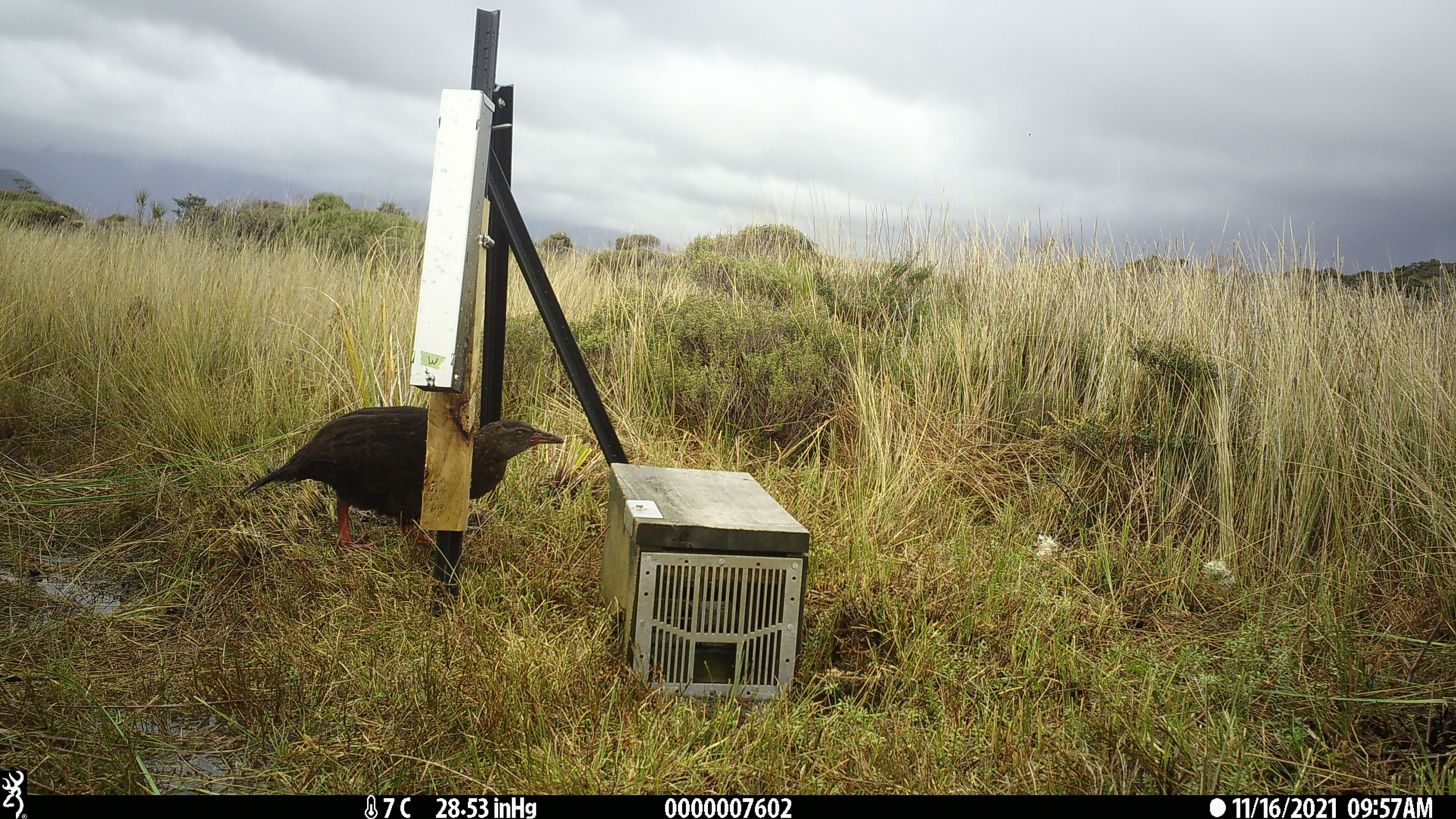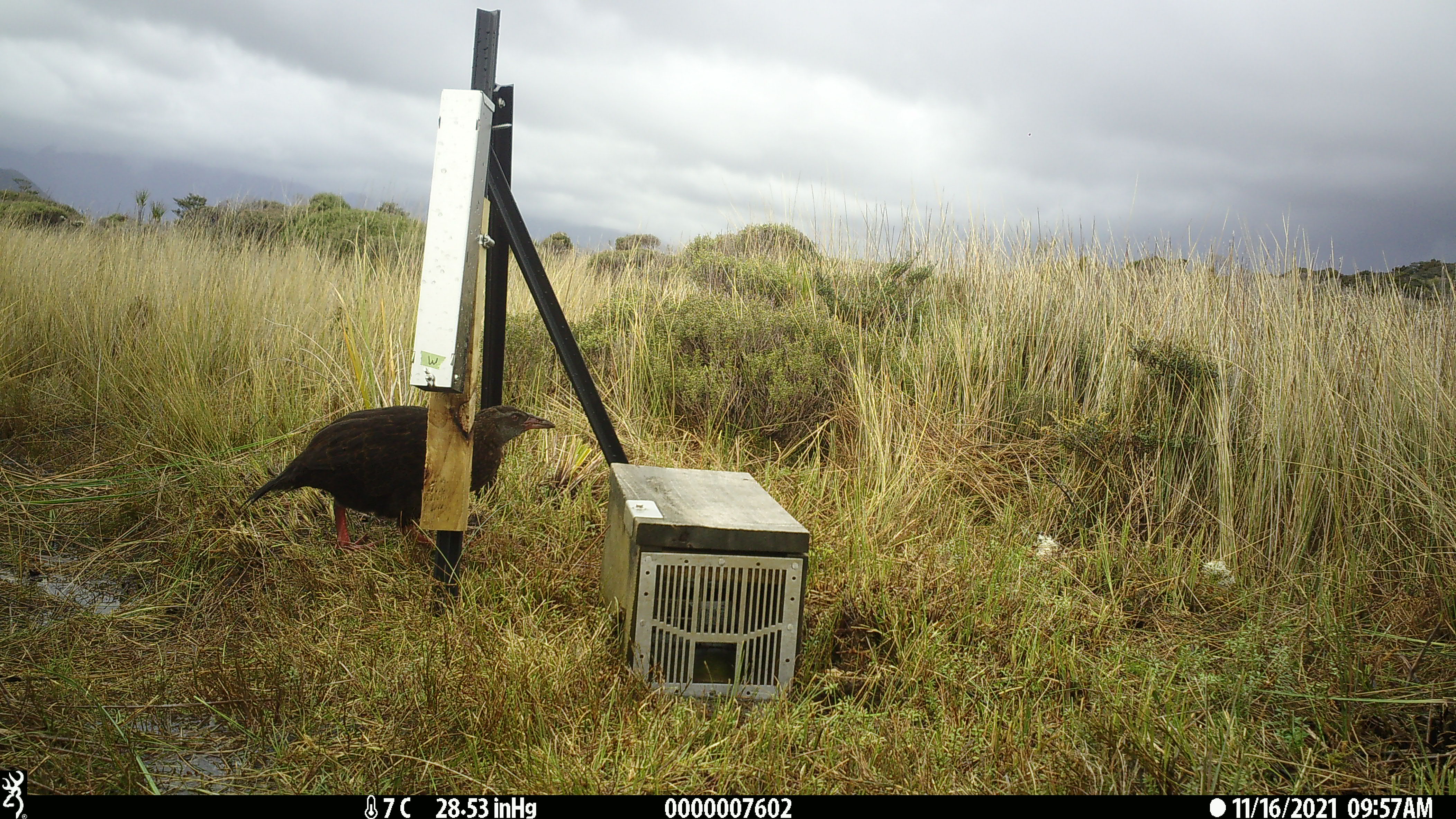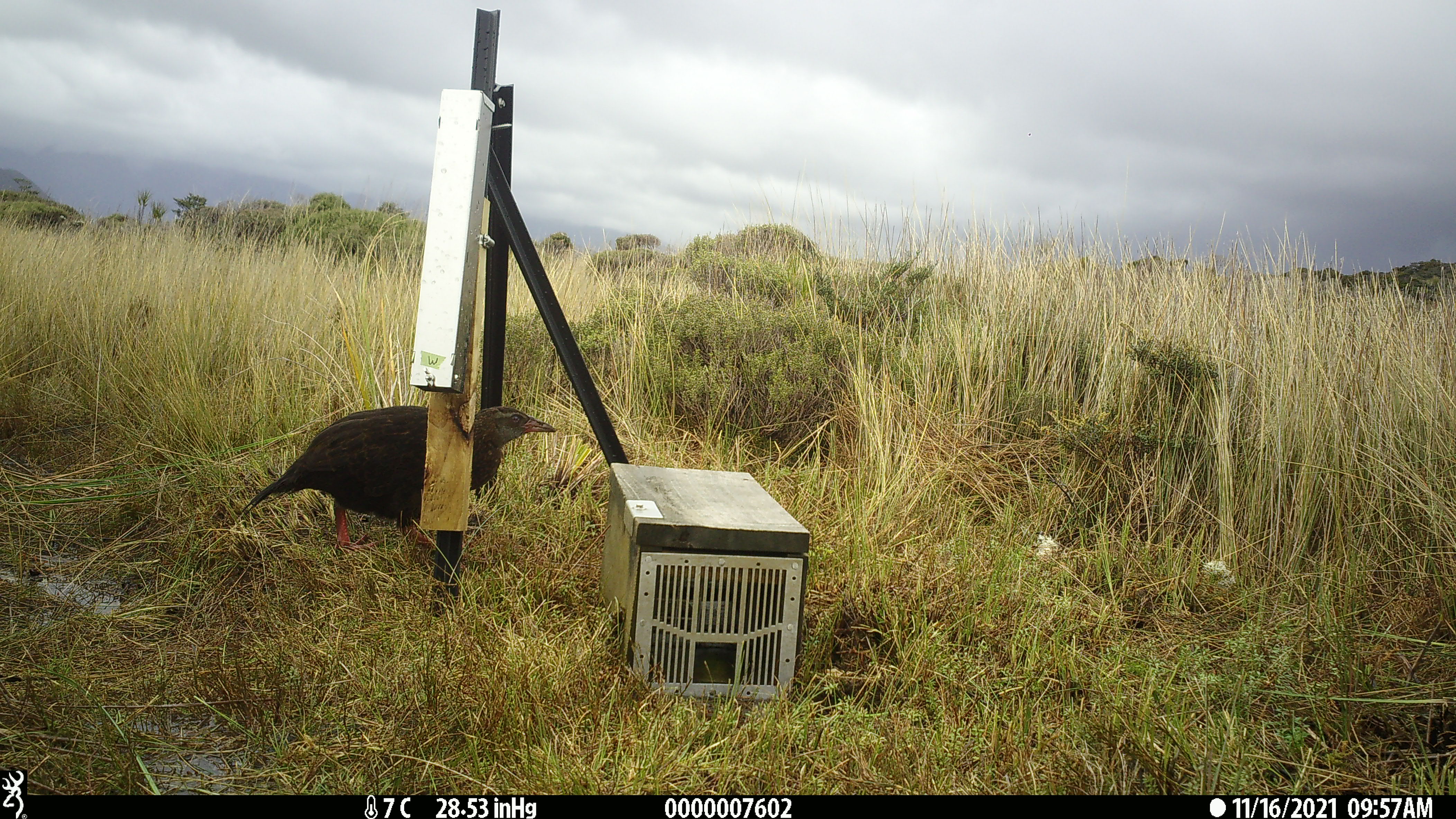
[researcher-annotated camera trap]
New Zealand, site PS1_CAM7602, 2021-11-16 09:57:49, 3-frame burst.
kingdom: Animalia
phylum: Chordata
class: Aves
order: Gruiformes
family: Rallidae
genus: Gallirallus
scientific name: Gallirallus australis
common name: weka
Weka (Gallirallus australis).